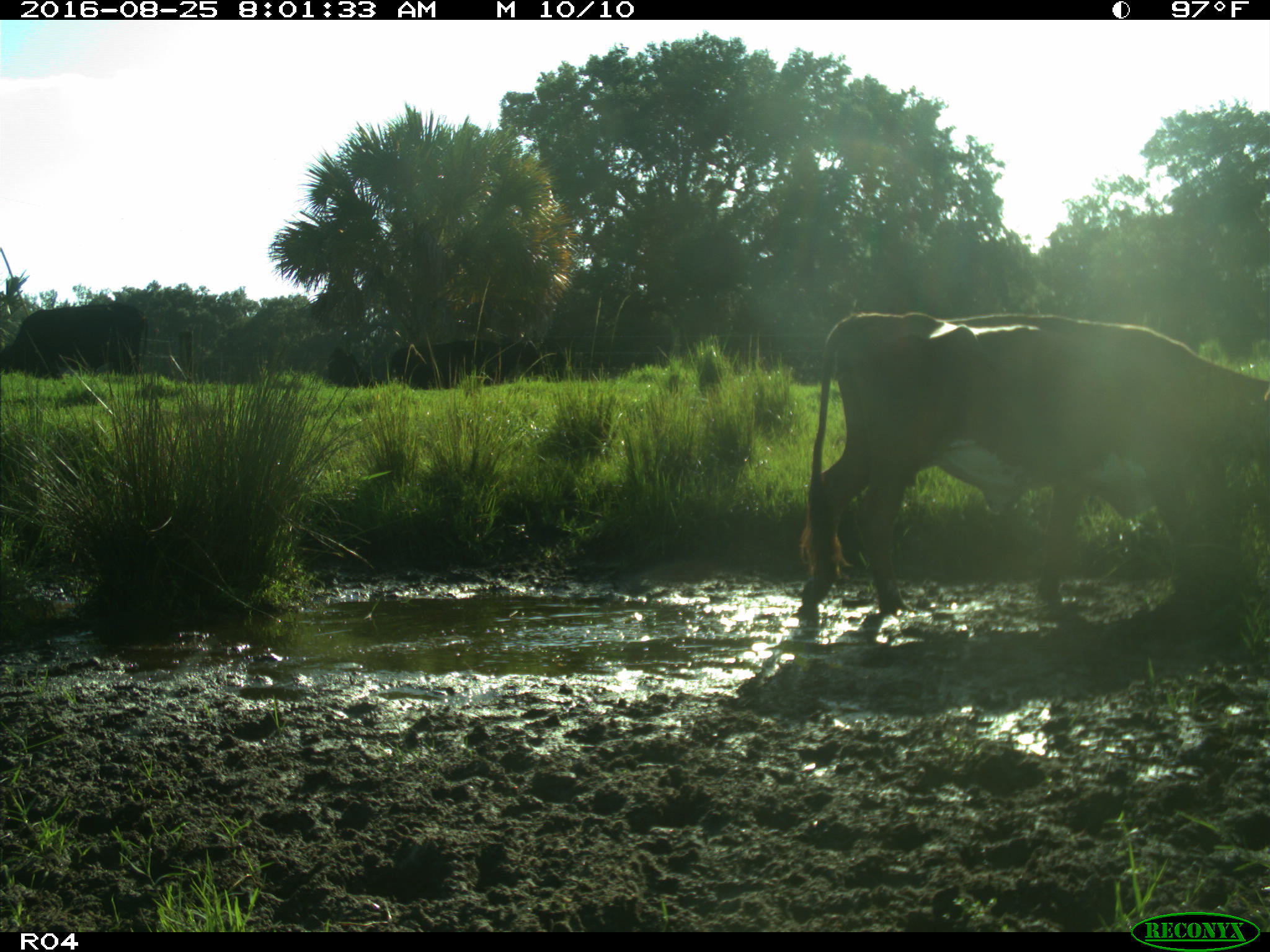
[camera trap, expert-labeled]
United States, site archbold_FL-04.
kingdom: Animalia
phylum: Chordata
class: Mammalia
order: Artiodactyla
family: Bovidae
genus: Bos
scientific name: Bos taurus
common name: domestic cow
Bos taurus (domestic cow).